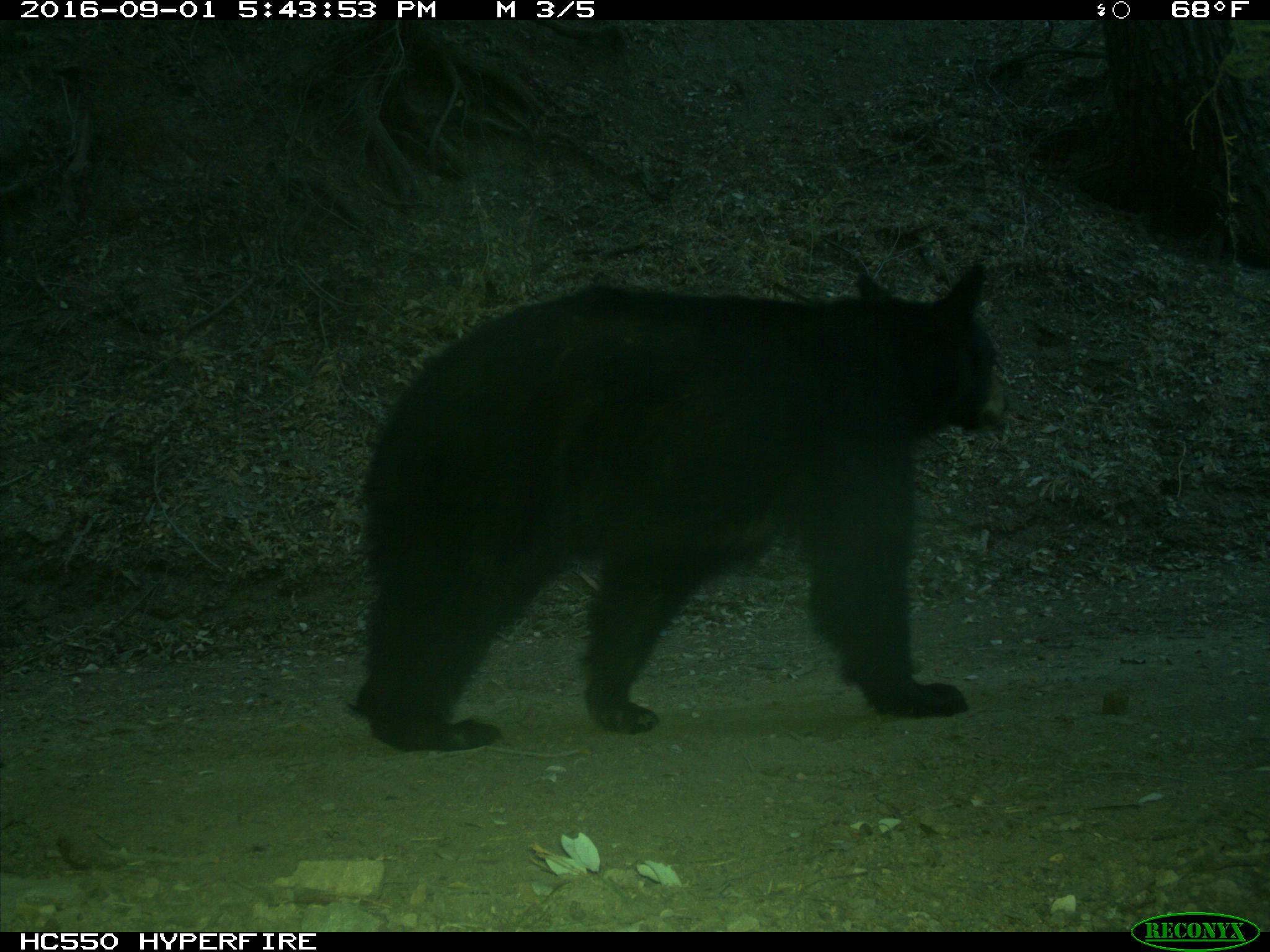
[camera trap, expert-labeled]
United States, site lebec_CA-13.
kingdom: Animalia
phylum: Chordata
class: Mammalia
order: Carnivora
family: Ursidae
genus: Ursus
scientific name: Ursus americanus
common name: american black bear